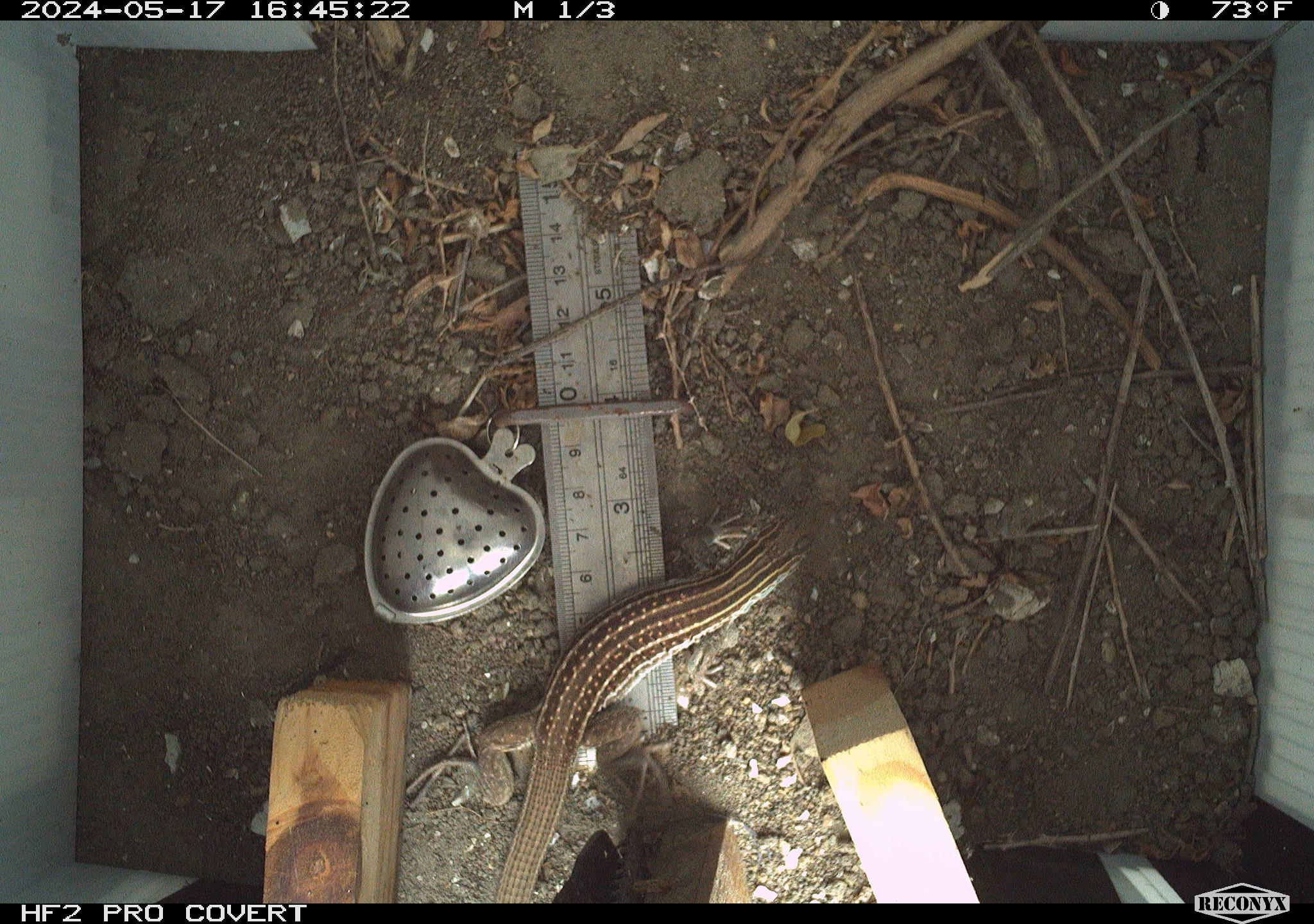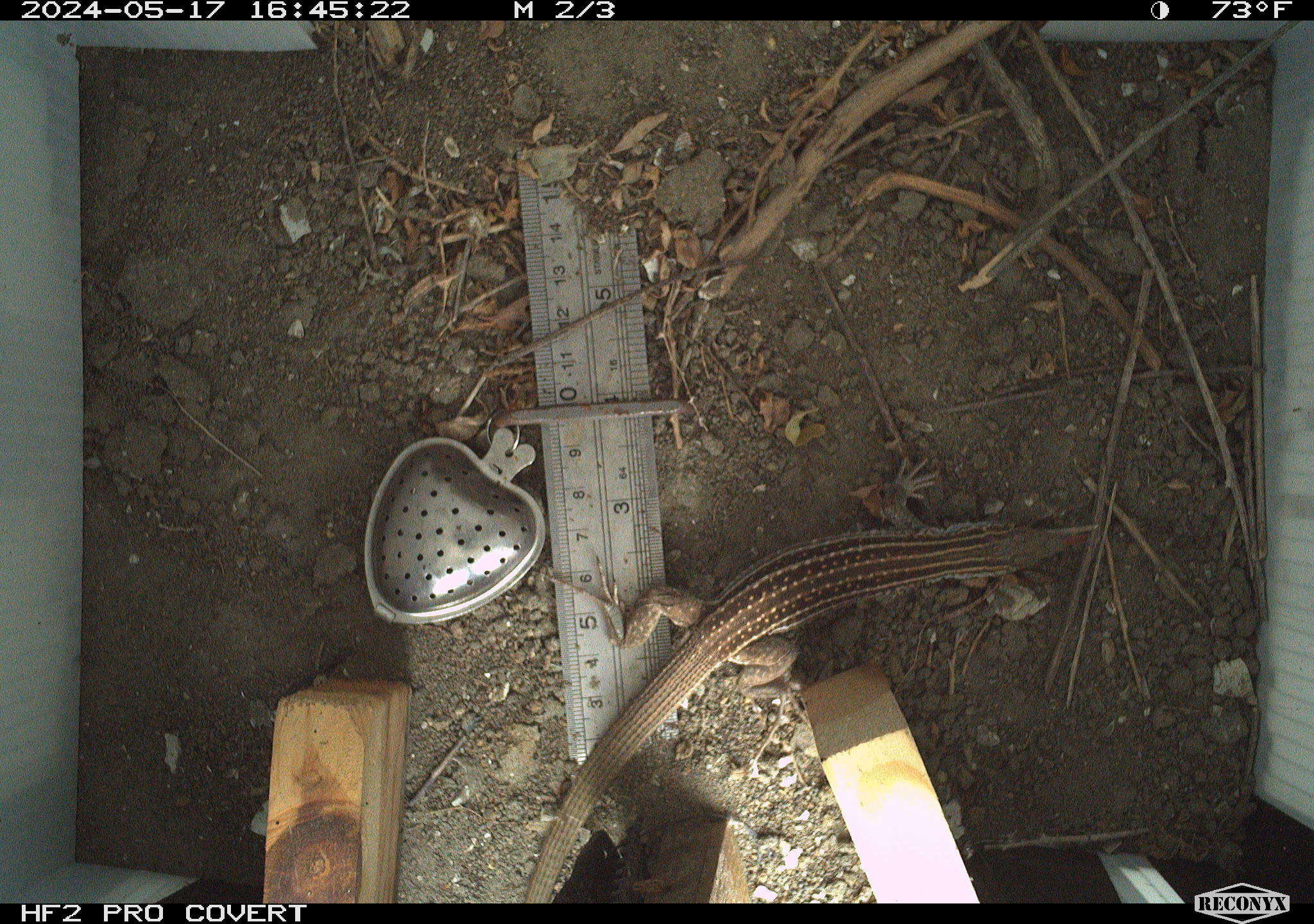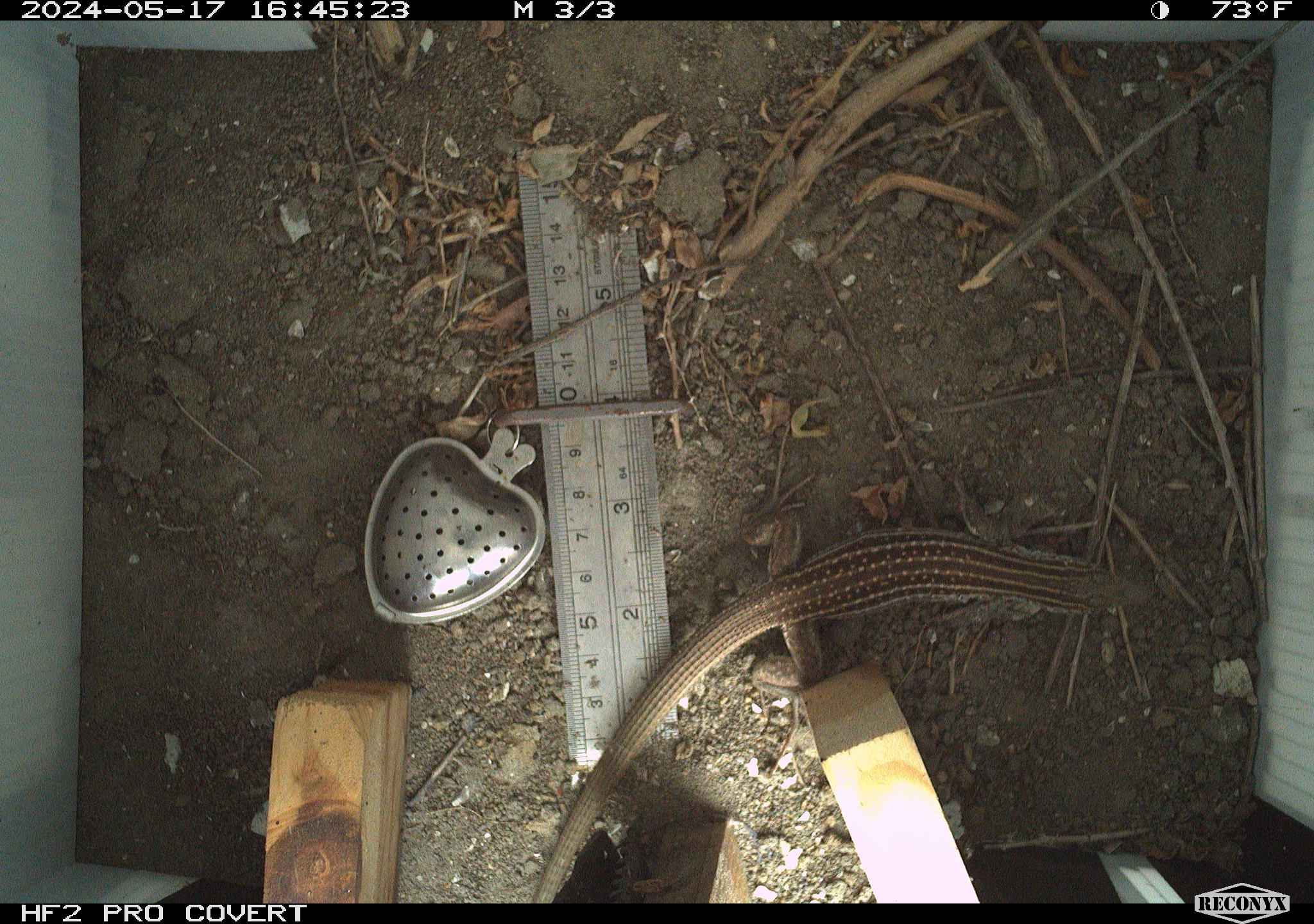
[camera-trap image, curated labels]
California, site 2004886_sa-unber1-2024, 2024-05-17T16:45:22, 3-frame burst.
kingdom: Animalia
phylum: Chordata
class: Reptilia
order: Squamata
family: Teiidae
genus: Aspidoscelis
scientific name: Aspidoscelis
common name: whiptail lizards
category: aspidoscelis species